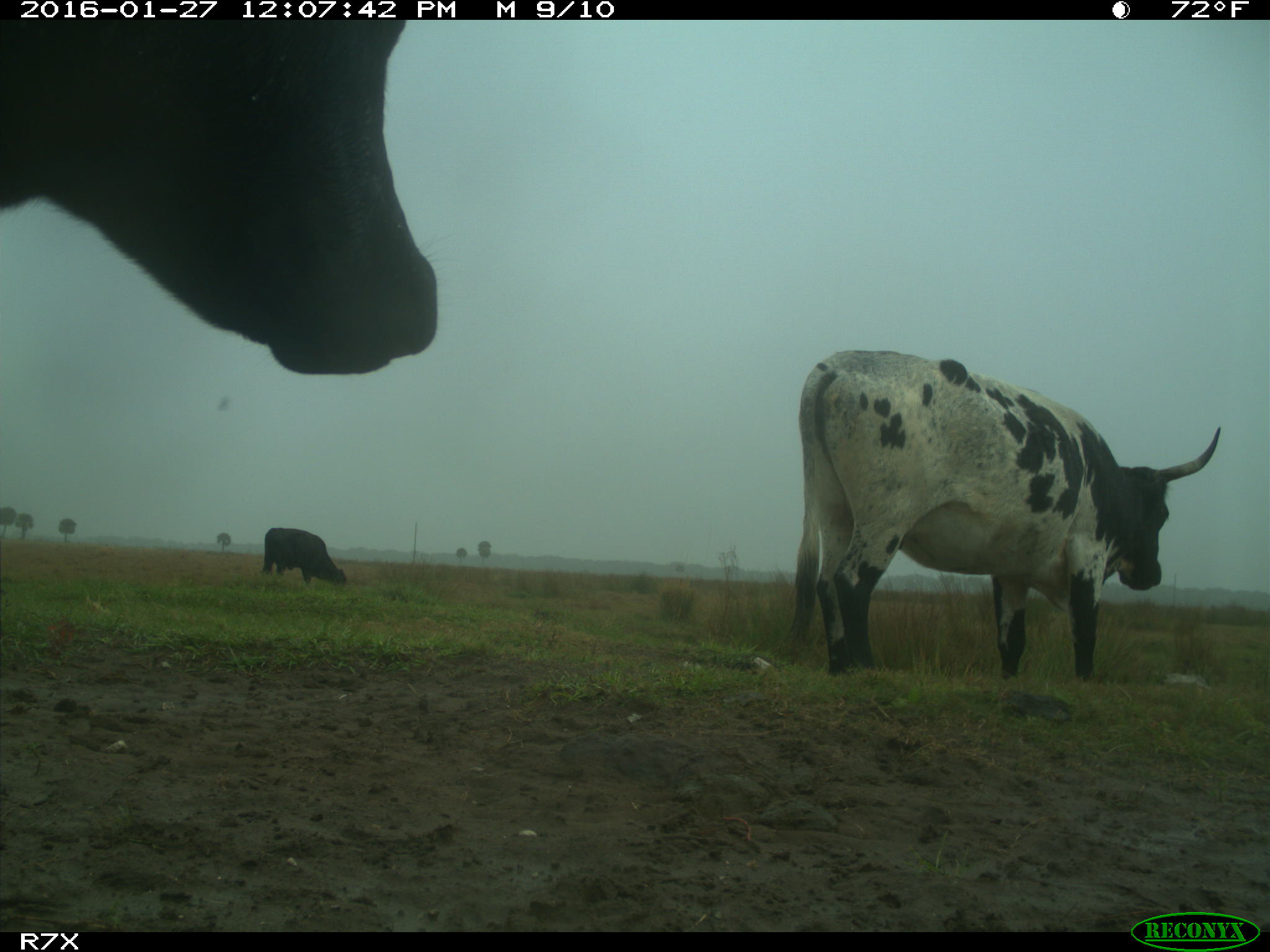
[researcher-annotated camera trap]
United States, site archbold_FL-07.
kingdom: Animalia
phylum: Chordata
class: Mammalia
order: Artiodactyla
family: Bovidae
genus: Bos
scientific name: Bos taurus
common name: domestic cow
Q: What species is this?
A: Bos taurus (domestic cow).